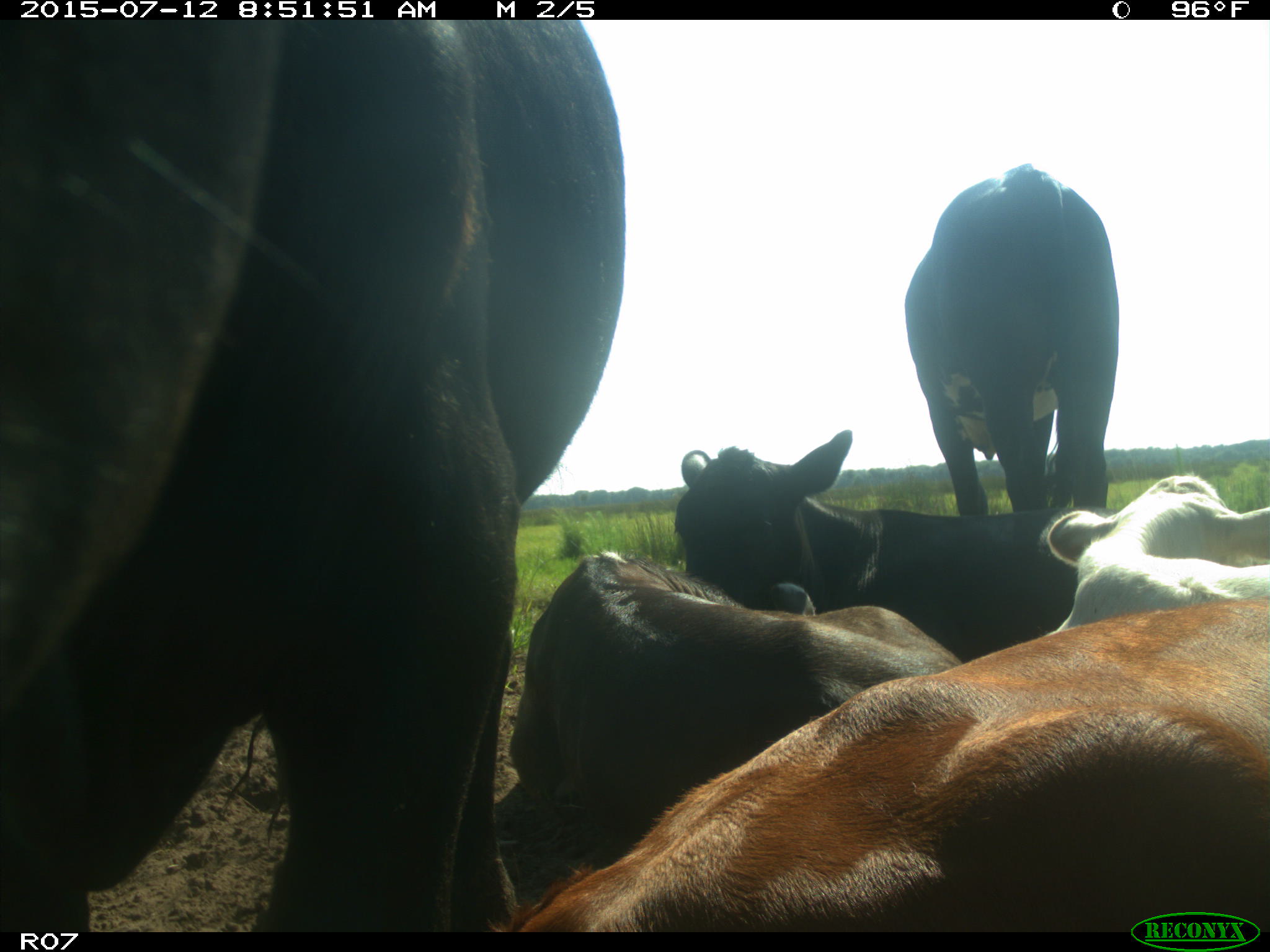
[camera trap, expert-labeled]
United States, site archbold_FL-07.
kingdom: Animalia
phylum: Chordata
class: Mammalia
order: Artiodactyla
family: Bovidae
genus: Bos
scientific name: Bos taurus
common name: domestic cow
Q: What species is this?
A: Bos taurus (domestic cow).